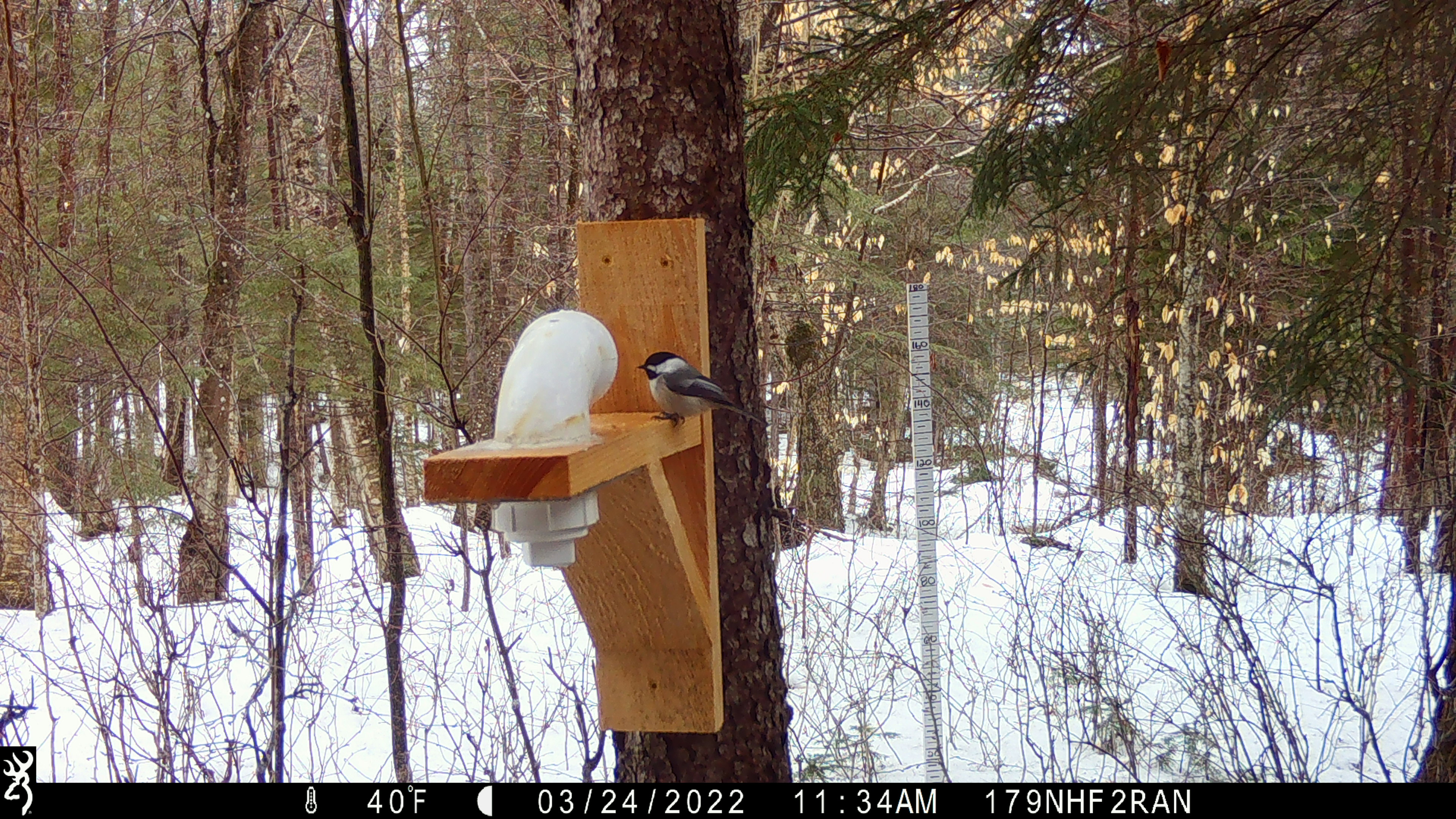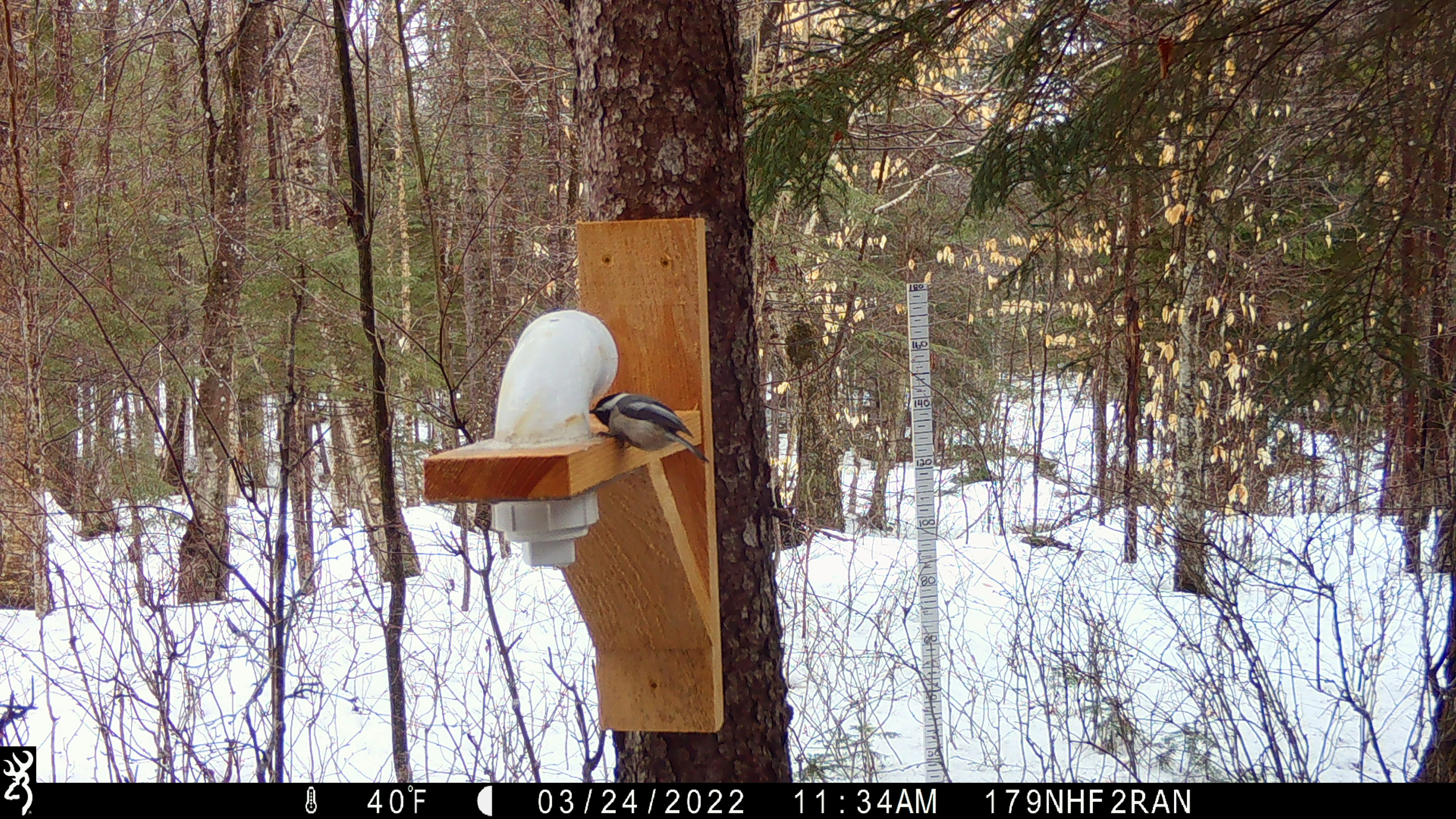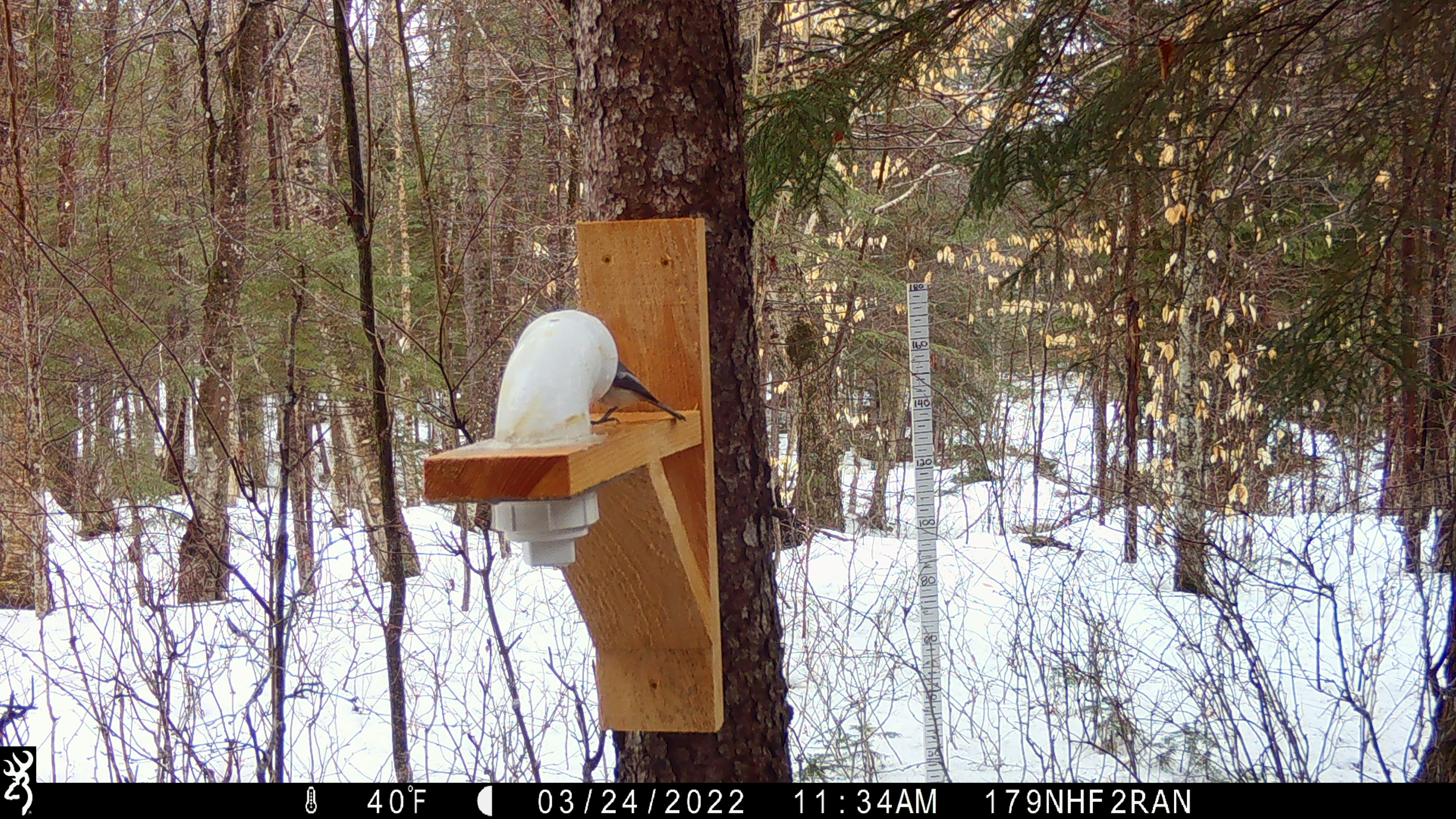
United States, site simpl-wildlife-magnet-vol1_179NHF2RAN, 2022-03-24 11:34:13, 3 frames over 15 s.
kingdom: Animalia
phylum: Chordata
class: Aves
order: Passeriformes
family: Paridae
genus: Poecile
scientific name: Poecile atricapillus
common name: black-capped chickadee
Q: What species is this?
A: Black-capped chickadee (Poecile atricapillus).